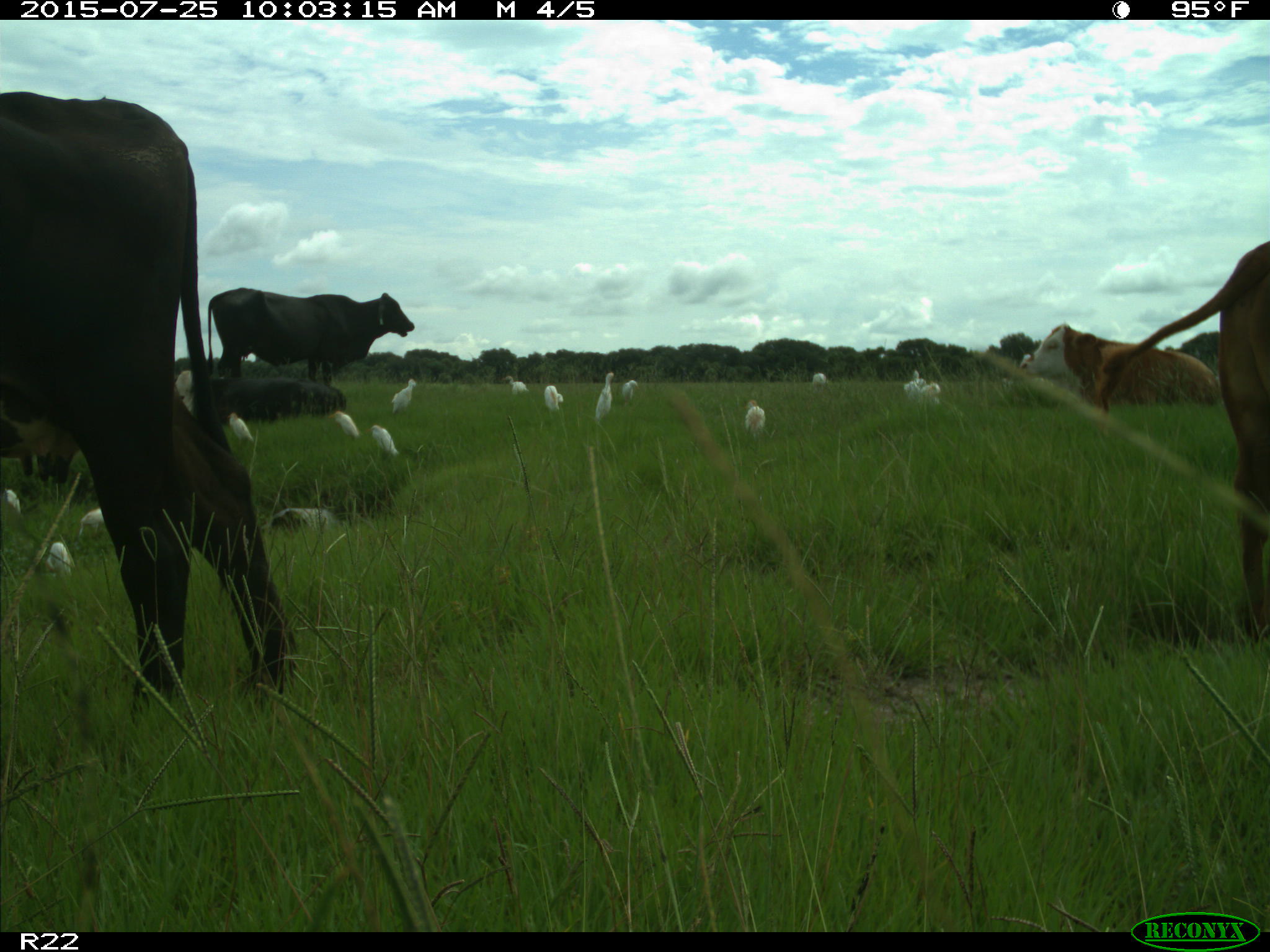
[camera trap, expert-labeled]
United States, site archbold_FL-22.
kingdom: Animalia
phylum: Chordata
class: Mammalia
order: Artiodactyla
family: Bovidae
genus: Bos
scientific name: Bos taurus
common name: domestic cow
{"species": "Bos taurus (domestic cow)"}